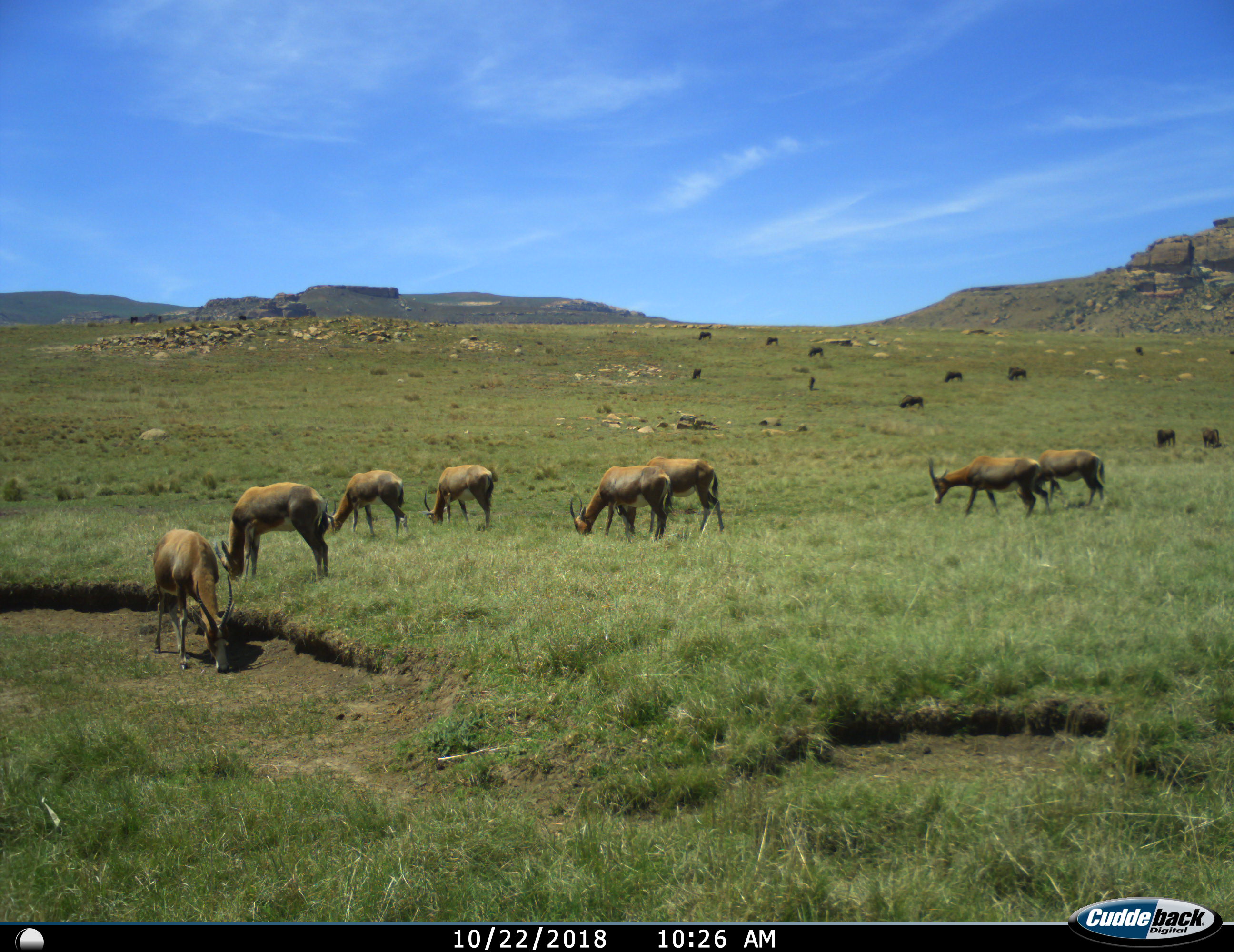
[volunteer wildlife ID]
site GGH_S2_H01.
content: unidentified animal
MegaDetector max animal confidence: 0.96